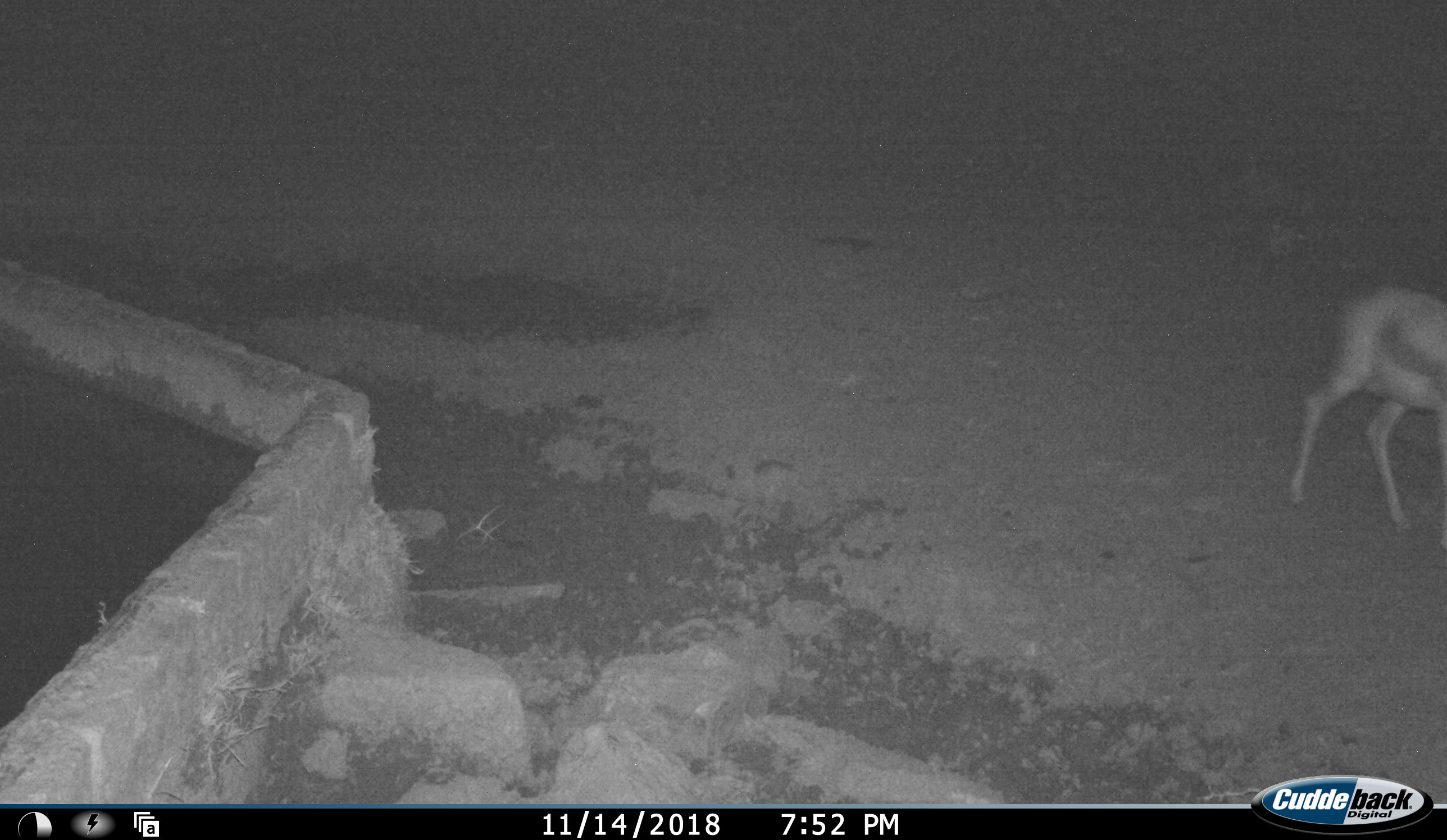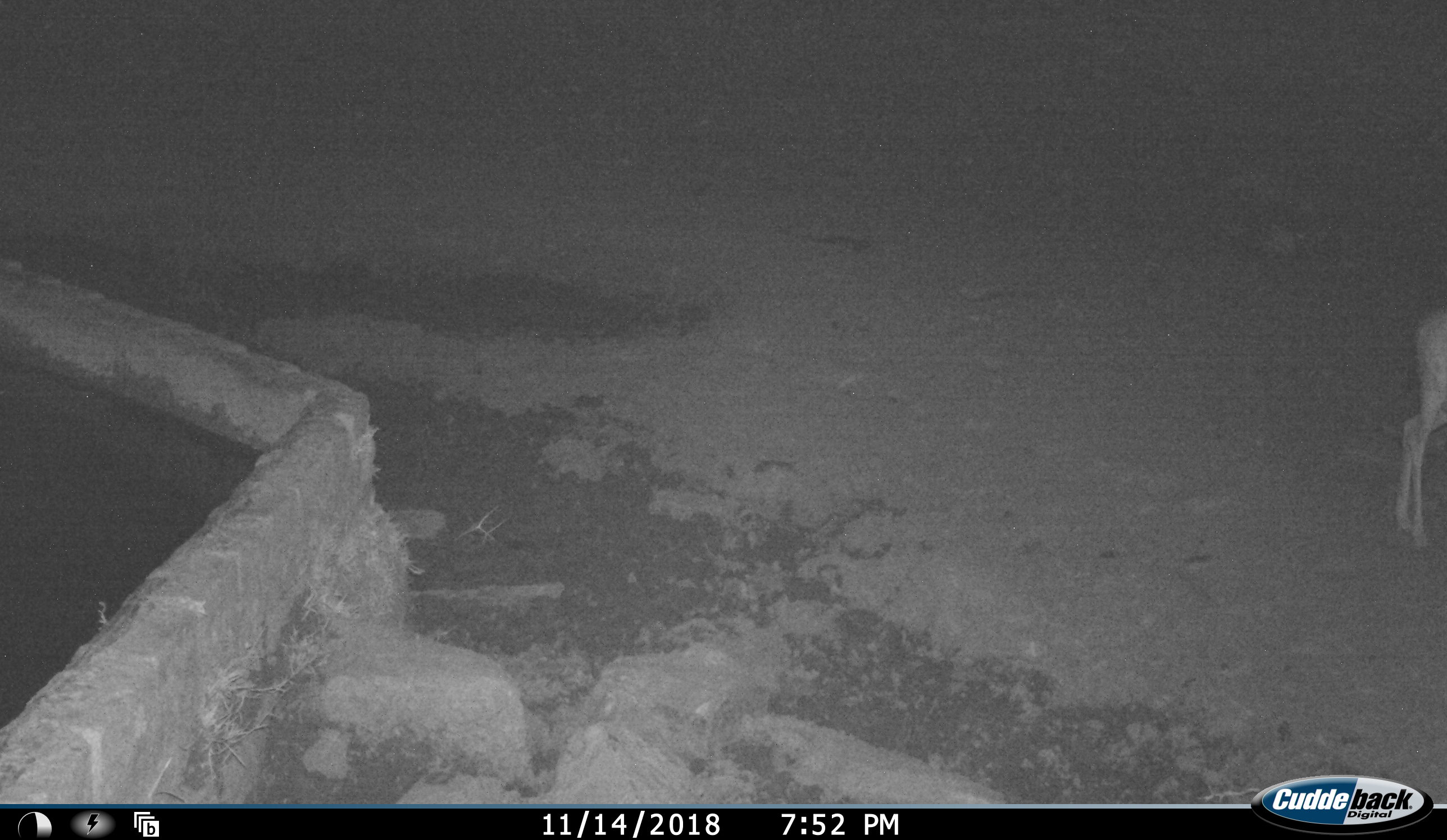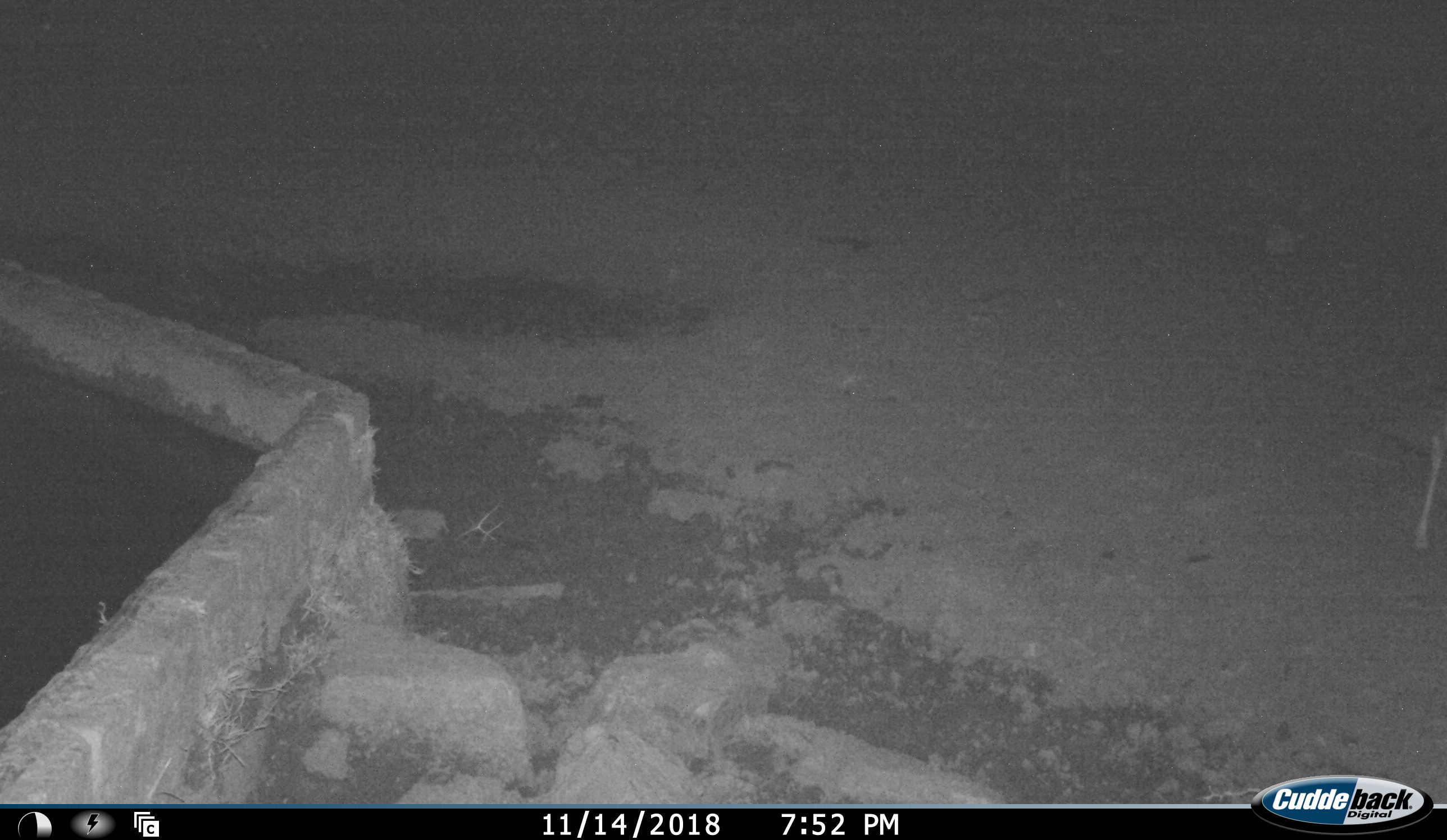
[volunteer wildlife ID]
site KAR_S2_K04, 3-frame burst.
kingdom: Animalia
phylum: Chordata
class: Mammalia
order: Artiodactyla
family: Bovidae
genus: Antidorcas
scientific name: Antidorcas marsupialis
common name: springbok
Springbok (Antidorcas marsupialis), count 1. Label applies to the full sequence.